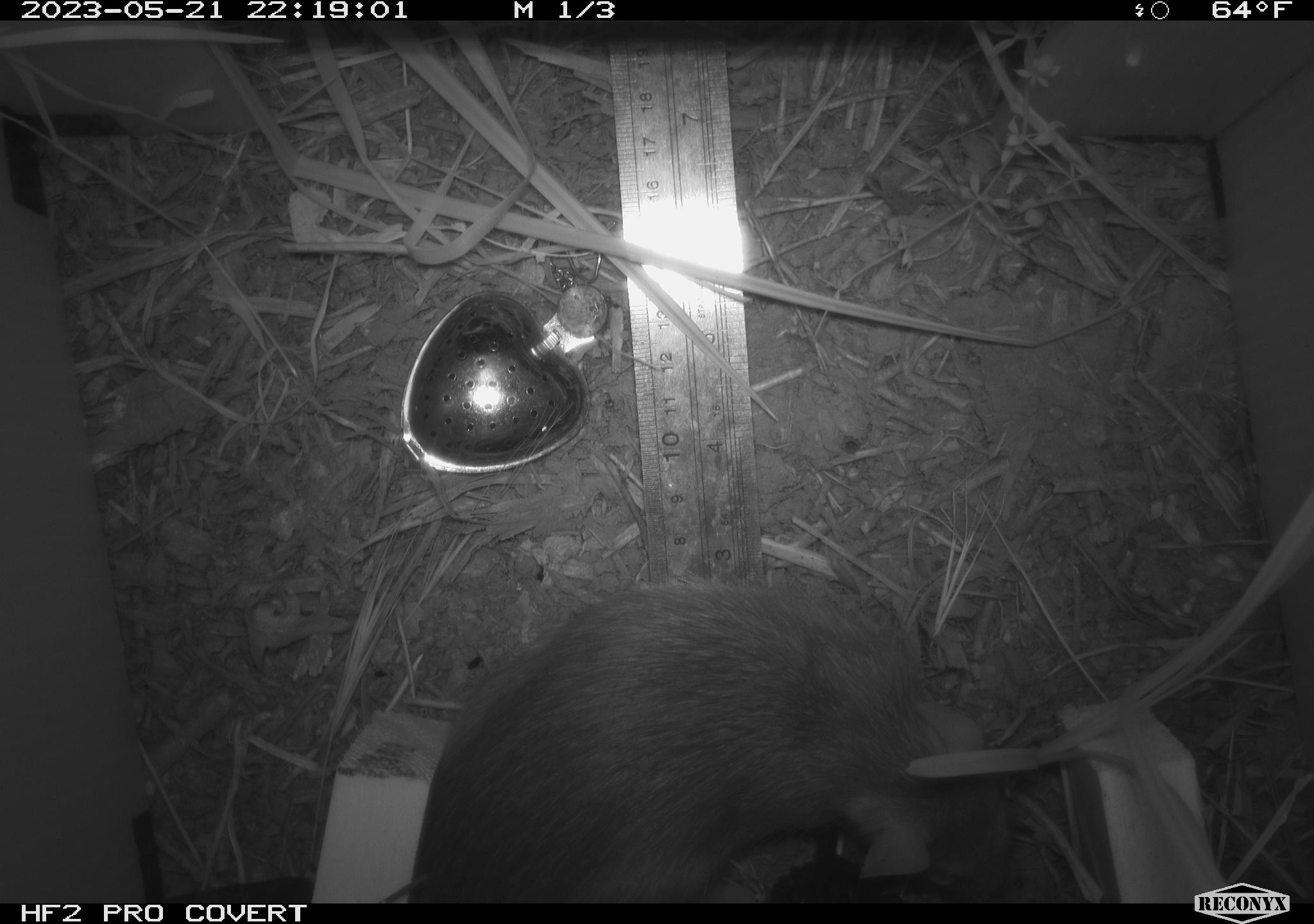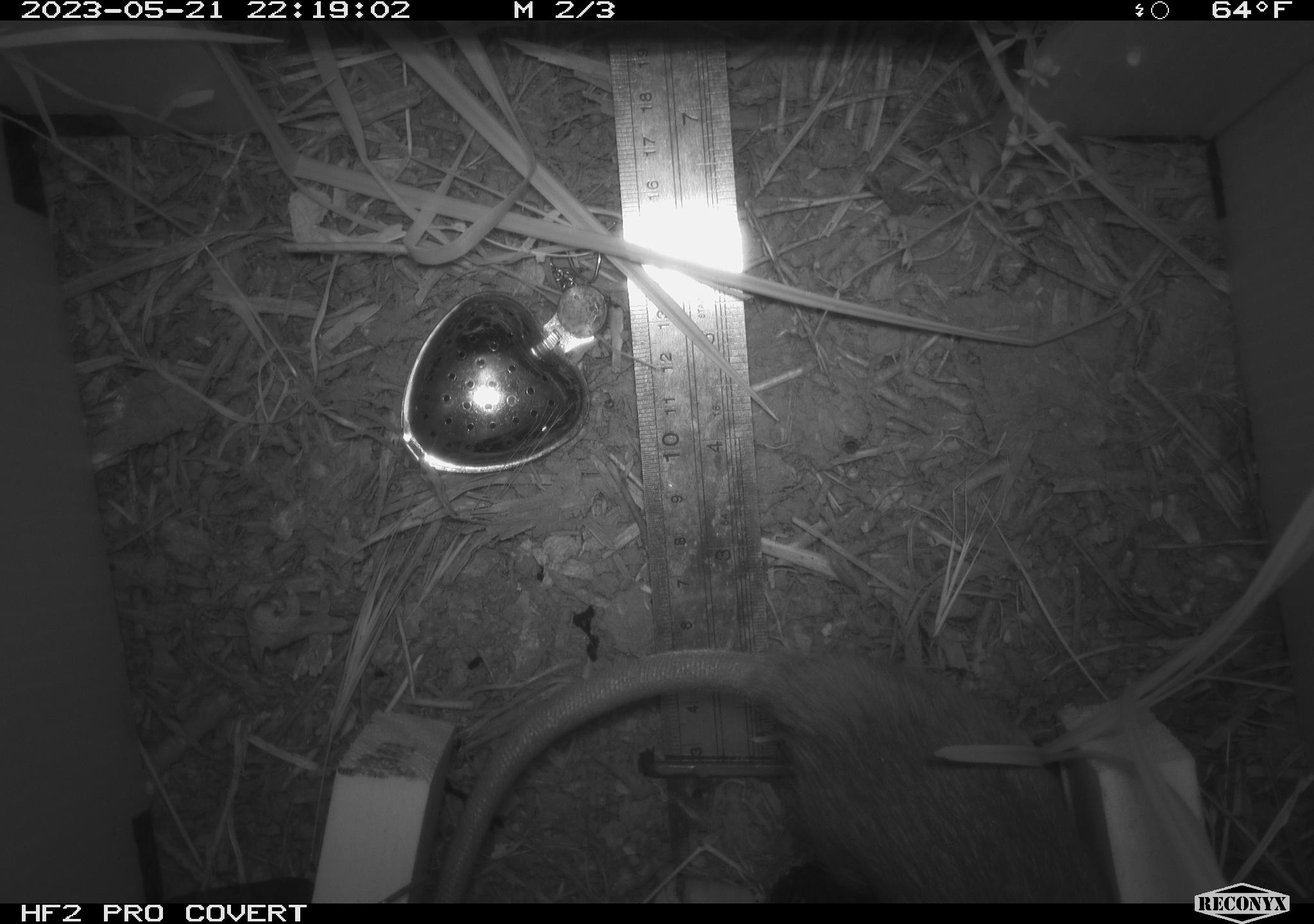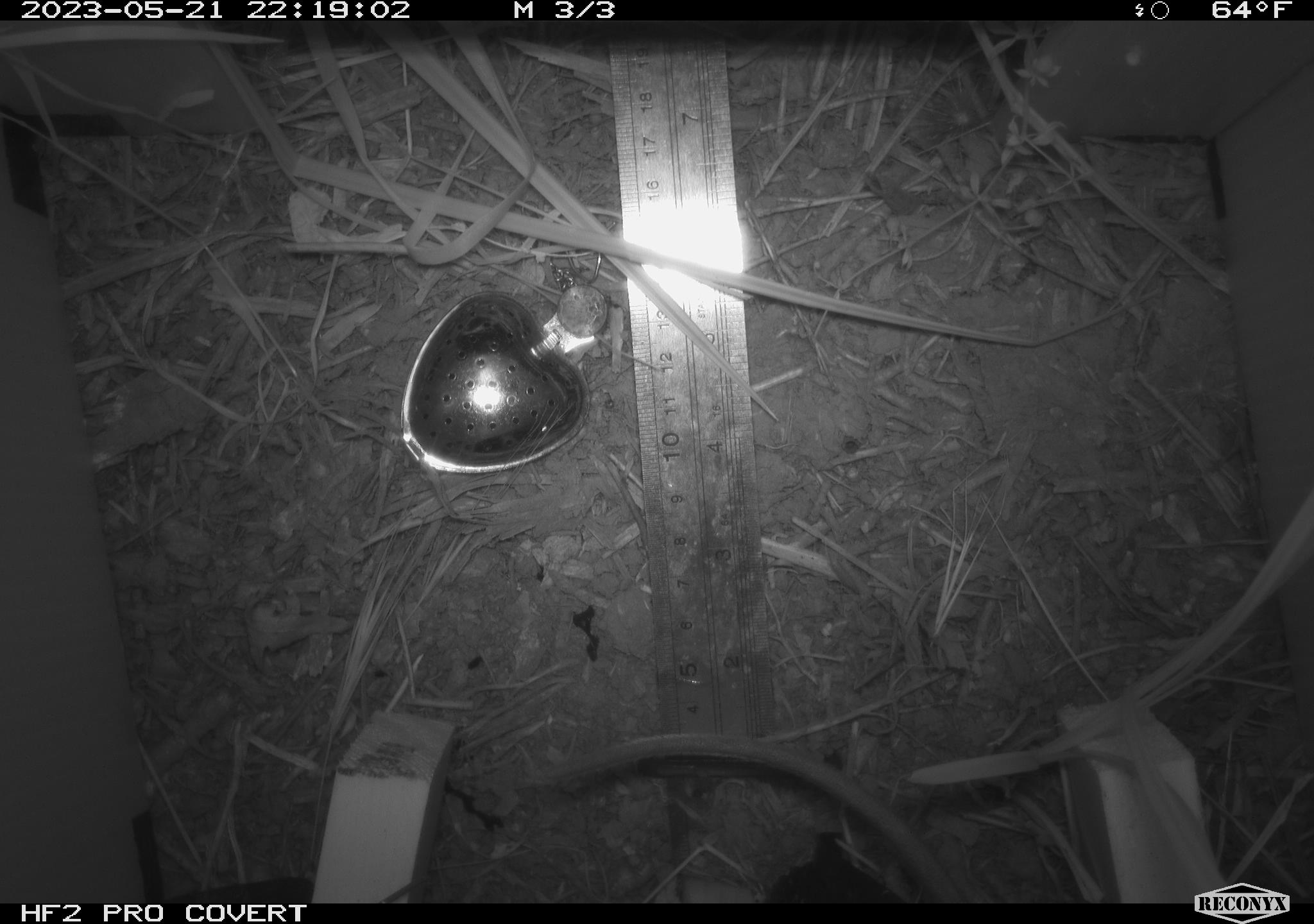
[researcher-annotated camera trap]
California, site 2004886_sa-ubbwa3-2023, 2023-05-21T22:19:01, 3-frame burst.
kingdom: Animalia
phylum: Chordata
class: Mammalia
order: Rodentia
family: Muridae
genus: Rattus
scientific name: Rattus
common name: rat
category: rattus species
Rattus species (rat) (Rattus).